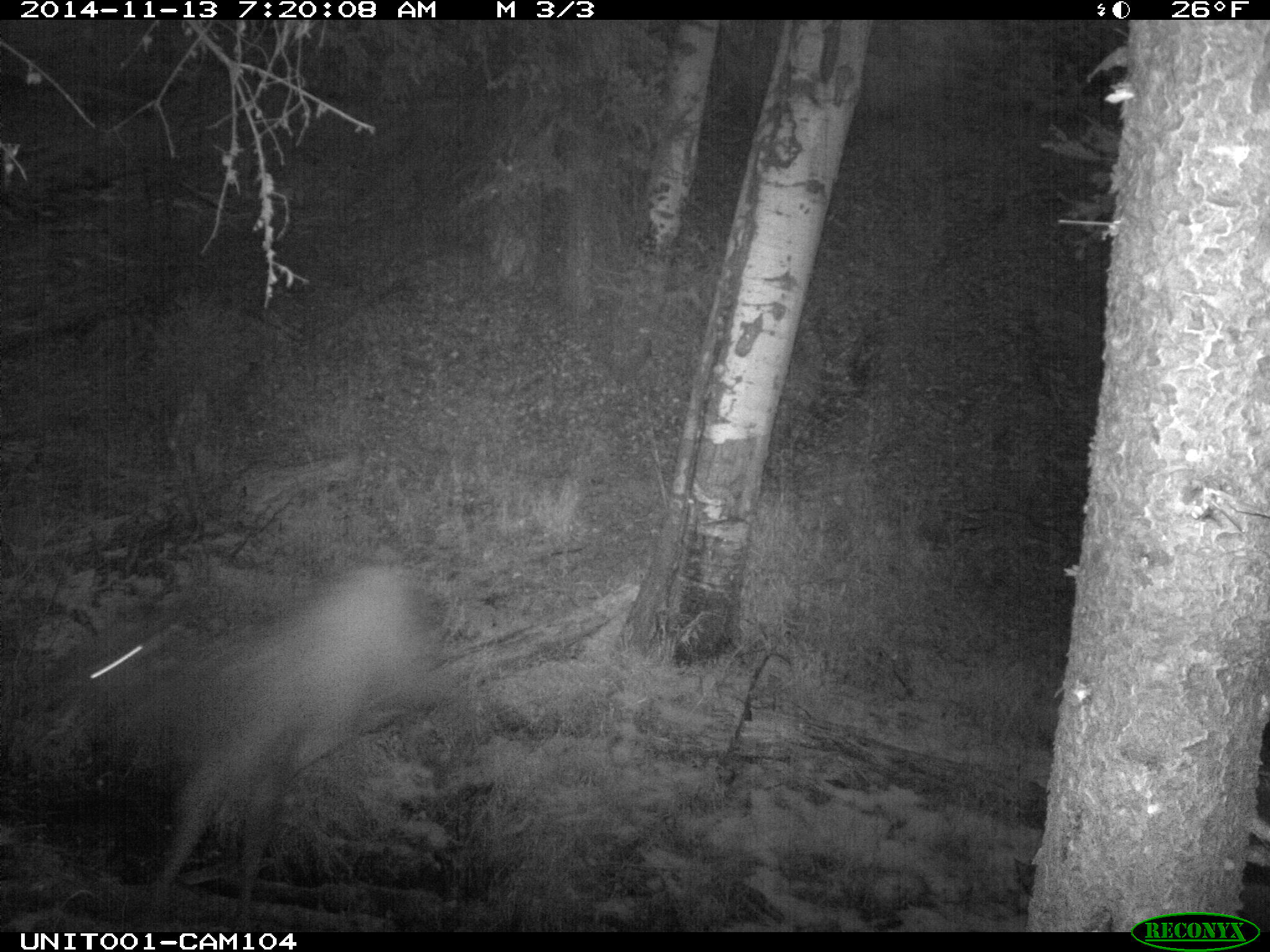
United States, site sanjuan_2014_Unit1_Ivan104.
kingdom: Animalia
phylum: Chordata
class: Mammalia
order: Artiodactyla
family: Cervidae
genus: Cervus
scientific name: Cervus elaphus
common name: red deer